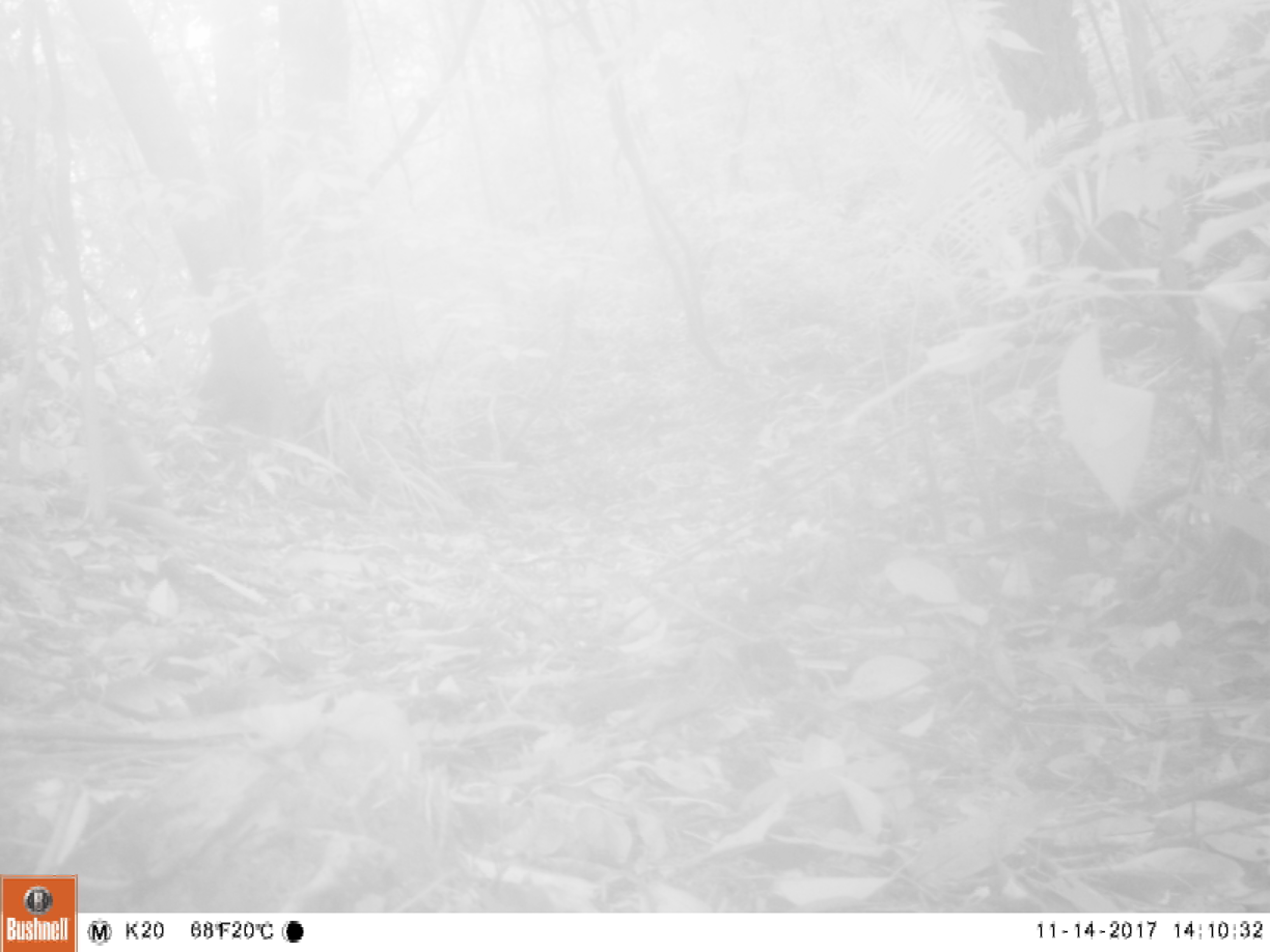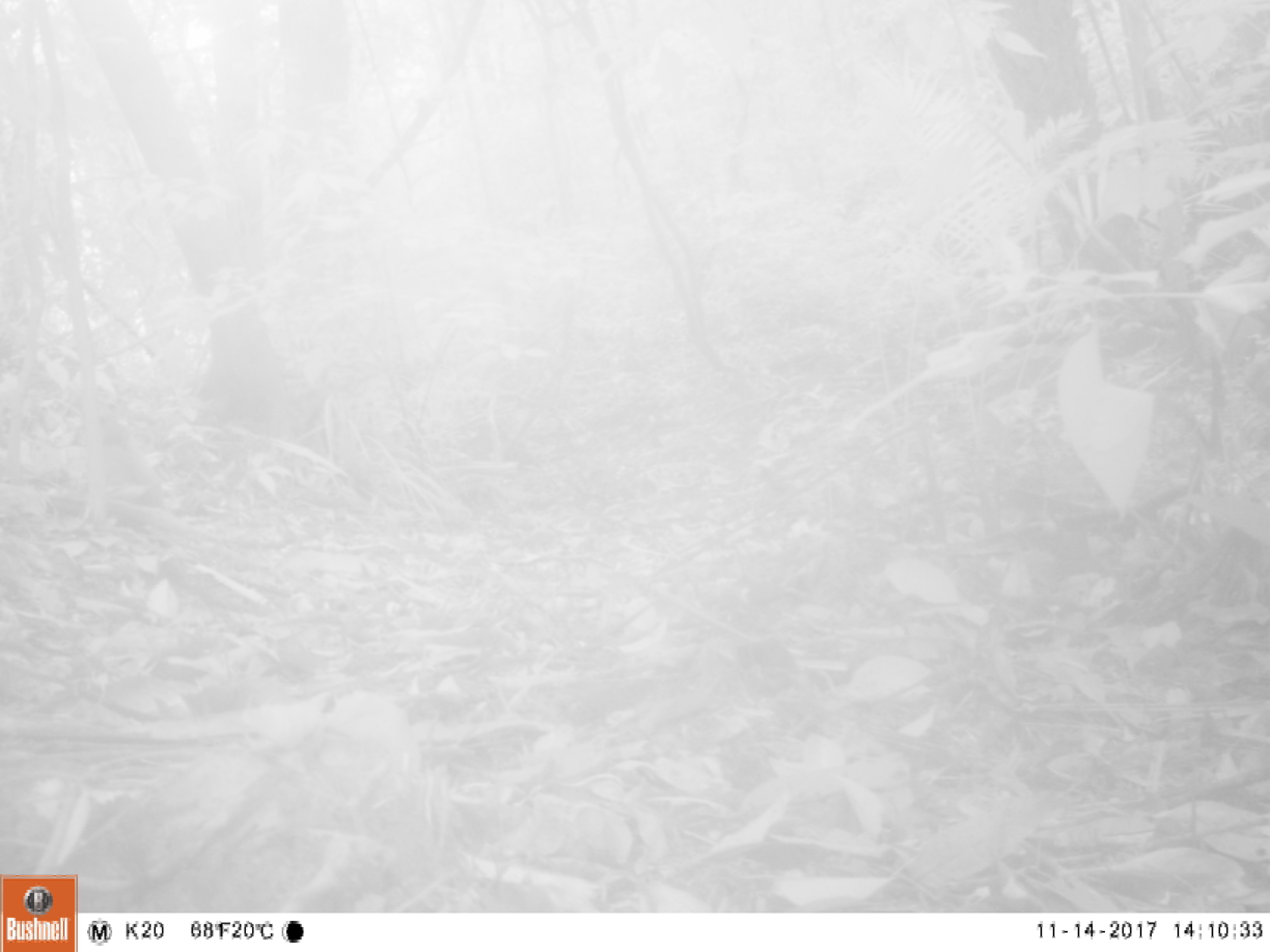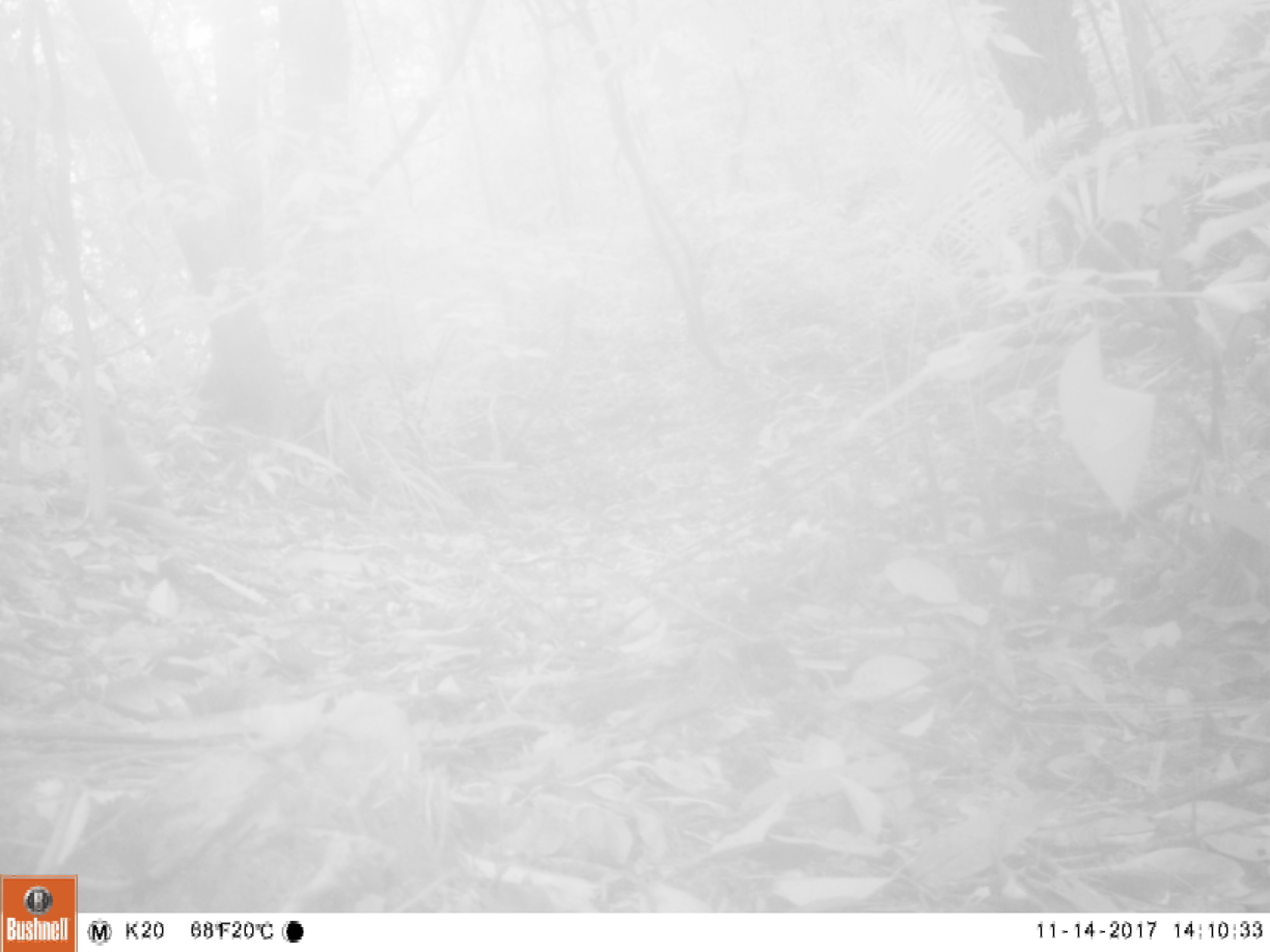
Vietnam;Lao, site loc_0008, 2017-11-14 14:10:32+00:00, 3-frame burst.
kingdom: Animalia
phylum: Chordata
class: Mammalia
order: Primates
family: Cercopithecidae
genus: Macaca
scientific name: Macaca nemestrina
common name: pig-tailed macaque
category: pig tailed macaque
Pig tailed macaque (pig-tailed macaque) (Macaca nemestrina). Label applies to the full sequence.